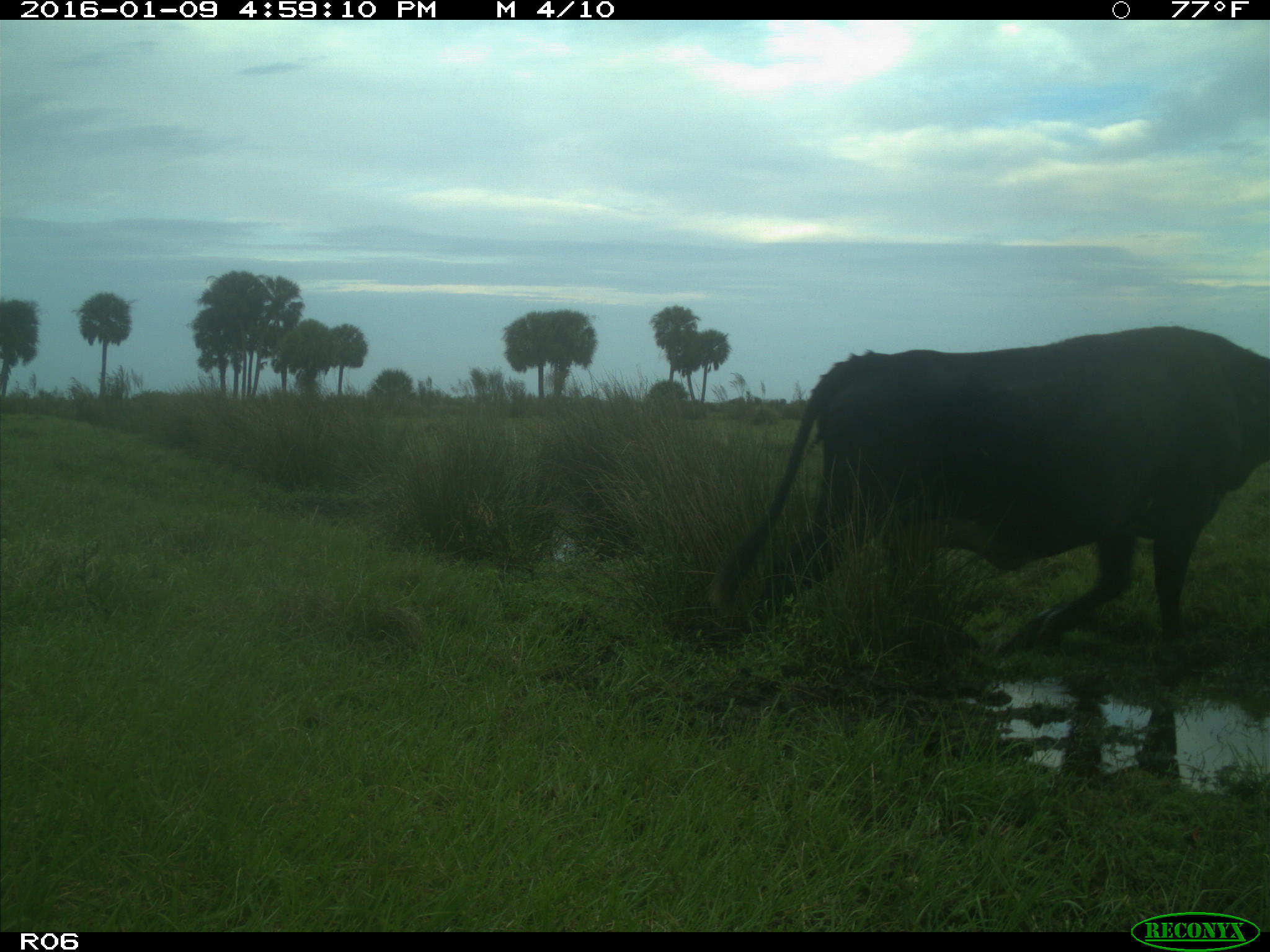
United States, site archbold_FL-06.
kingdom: Animalia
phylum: Chordata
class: Mammalia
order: Artiodactyla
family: Bovidae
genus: Bos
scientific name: Bos taurus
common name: domestic cow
Bos taurus (domestic cow).